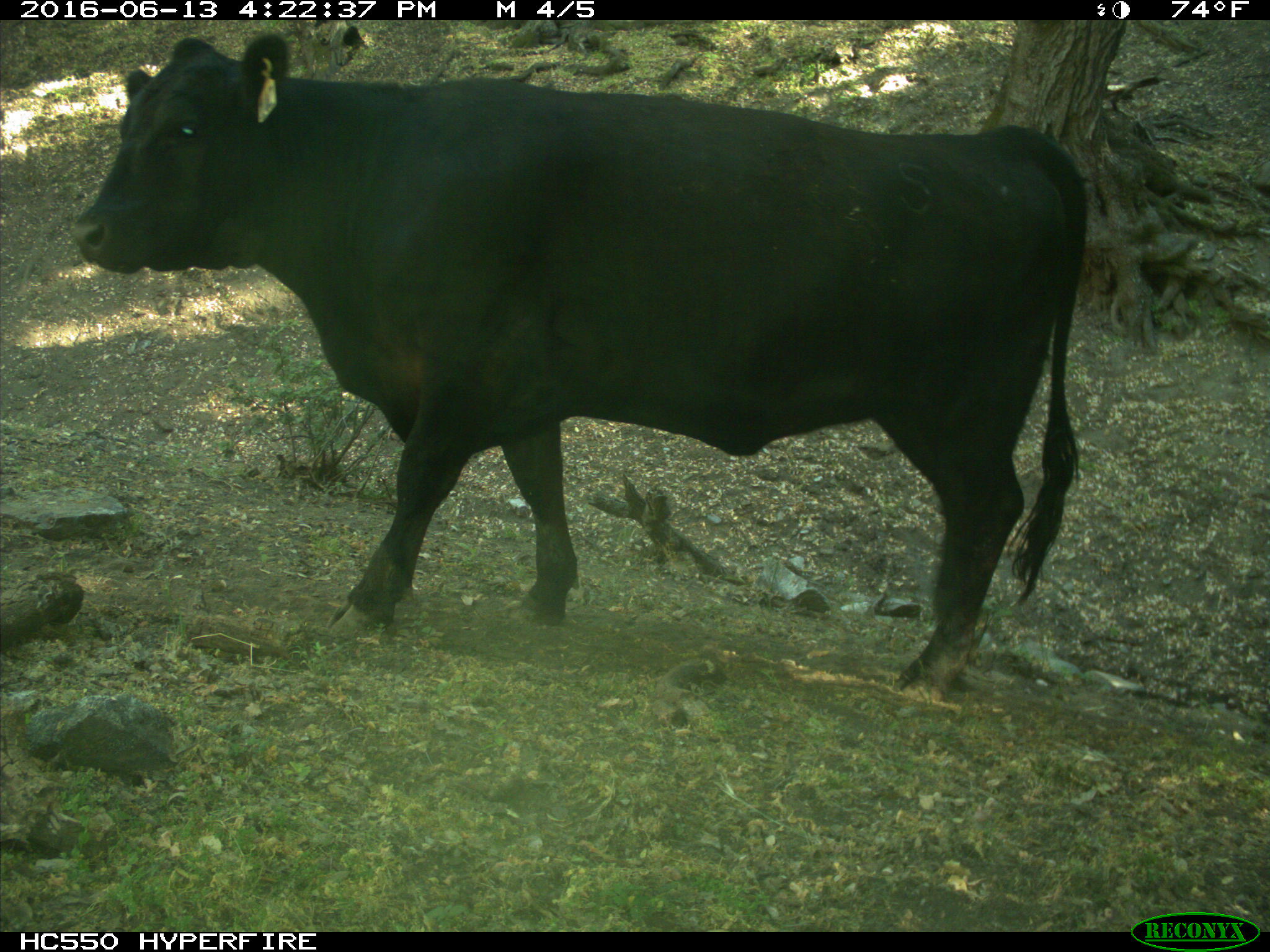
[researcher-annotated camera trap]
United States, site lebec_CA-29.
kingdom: Animalia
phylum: Chordata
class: Mammalia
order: Artiodactyla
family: Bovidae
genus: Bos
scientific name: Bos taurus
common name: domestic cow